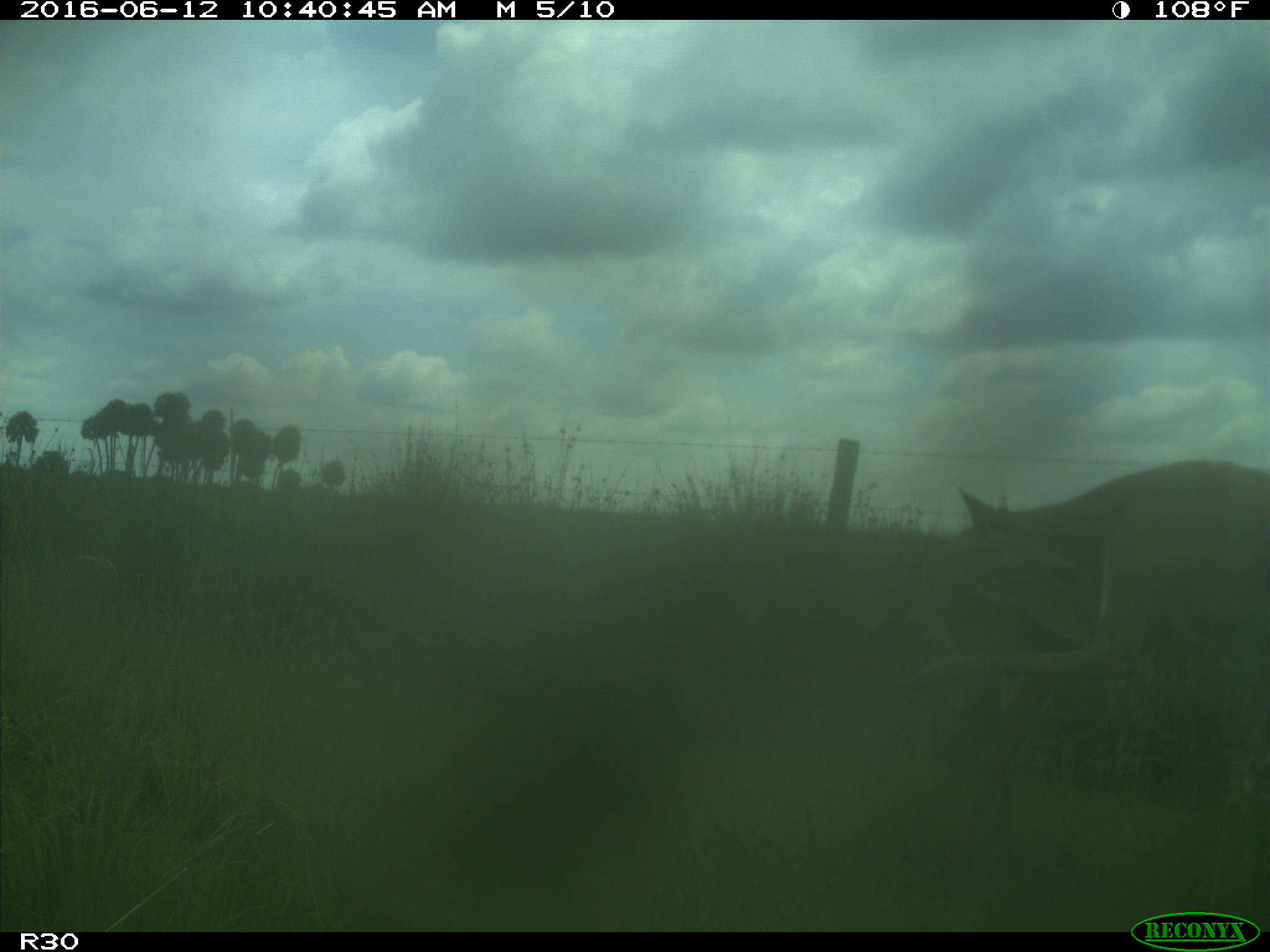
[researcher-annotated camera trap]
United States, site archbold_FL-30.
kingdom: Animalia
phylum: Chordata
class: Mammalia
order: Artiodactyla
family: Cervidae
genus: Odocoileus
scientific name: Odocoileus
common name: deer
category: unidentified deer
Unidentified deer (deer) (Odocoileus).